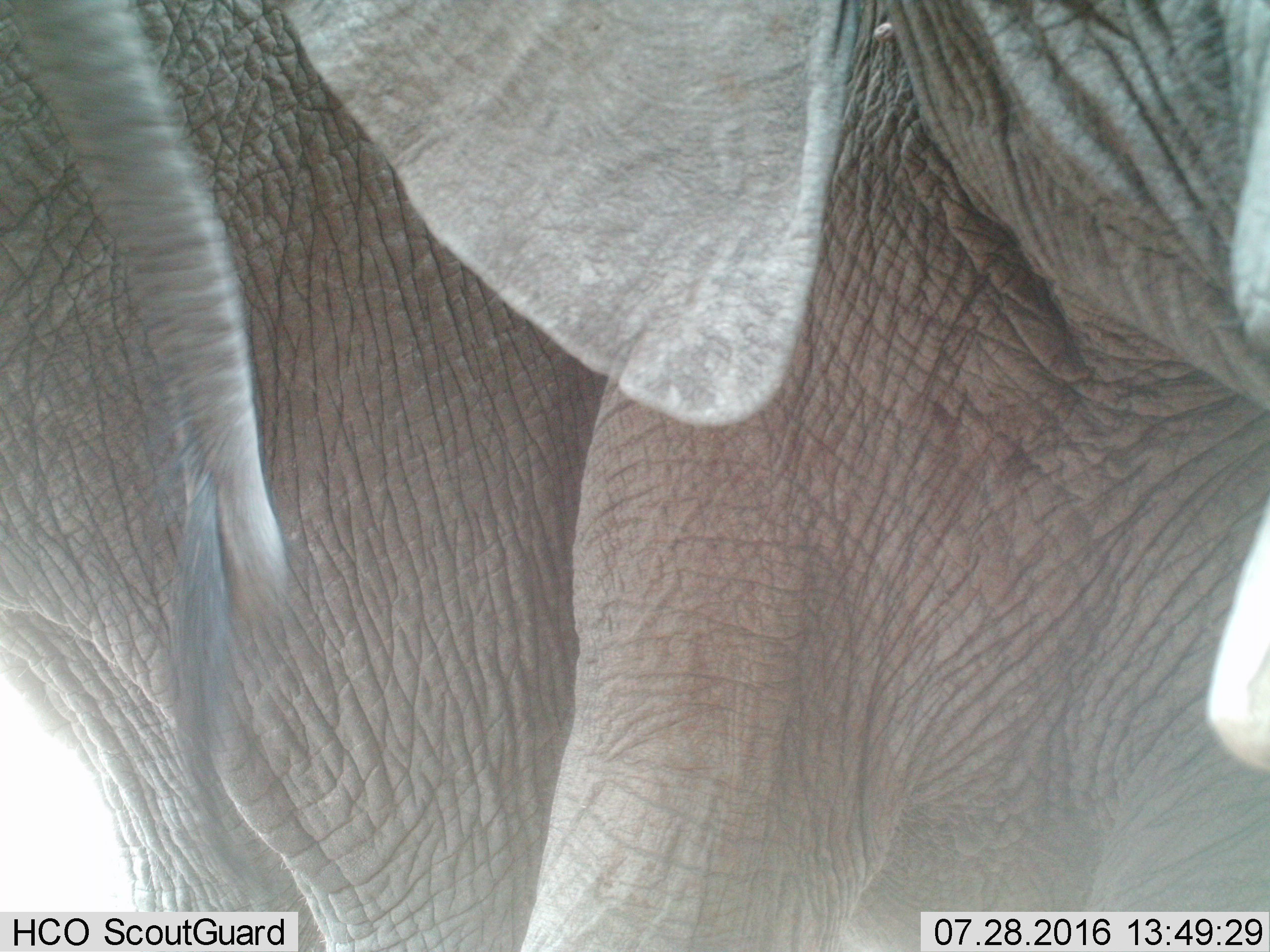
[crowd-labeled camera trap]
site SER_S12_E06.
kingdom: Animalia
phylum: Chordata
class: Mammalia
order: Proboscidea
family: Elephantidae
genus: Loxodonta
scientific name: Loxodonta africana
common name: african bush elephant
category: elephant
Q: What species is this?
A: Elephant (african bush elephant) (Loxodonta africana).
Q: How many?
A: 1.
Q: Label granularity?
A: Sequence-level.